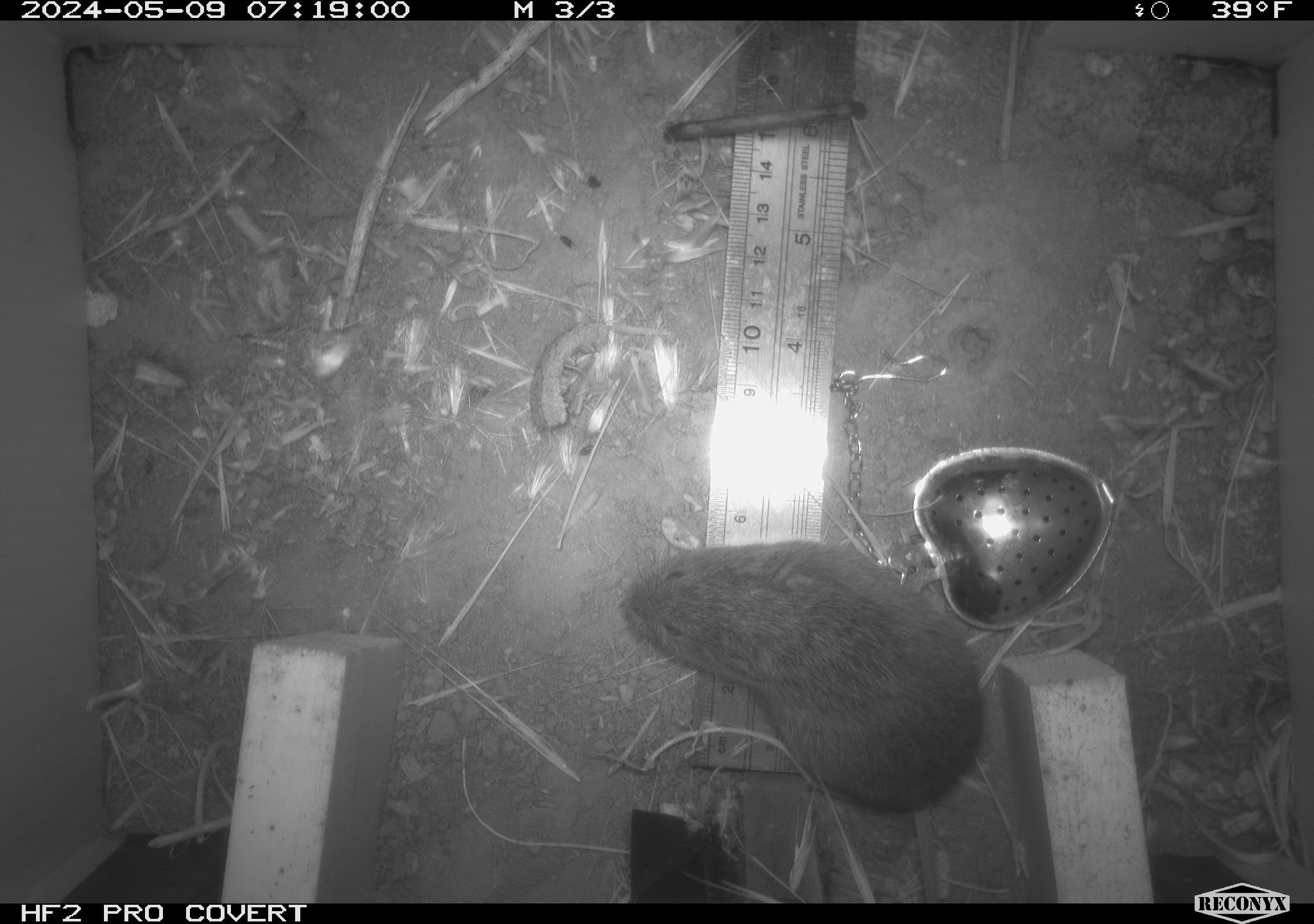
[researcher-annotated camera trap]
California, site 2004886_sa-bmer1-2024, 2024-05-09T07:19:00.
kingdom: Animalia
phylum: Chordata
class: Mammalia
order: Rodentia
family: Cricetidae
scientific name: Arvicolinae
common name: voles, lemmings, and muskrats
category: arvicolinae subfamily